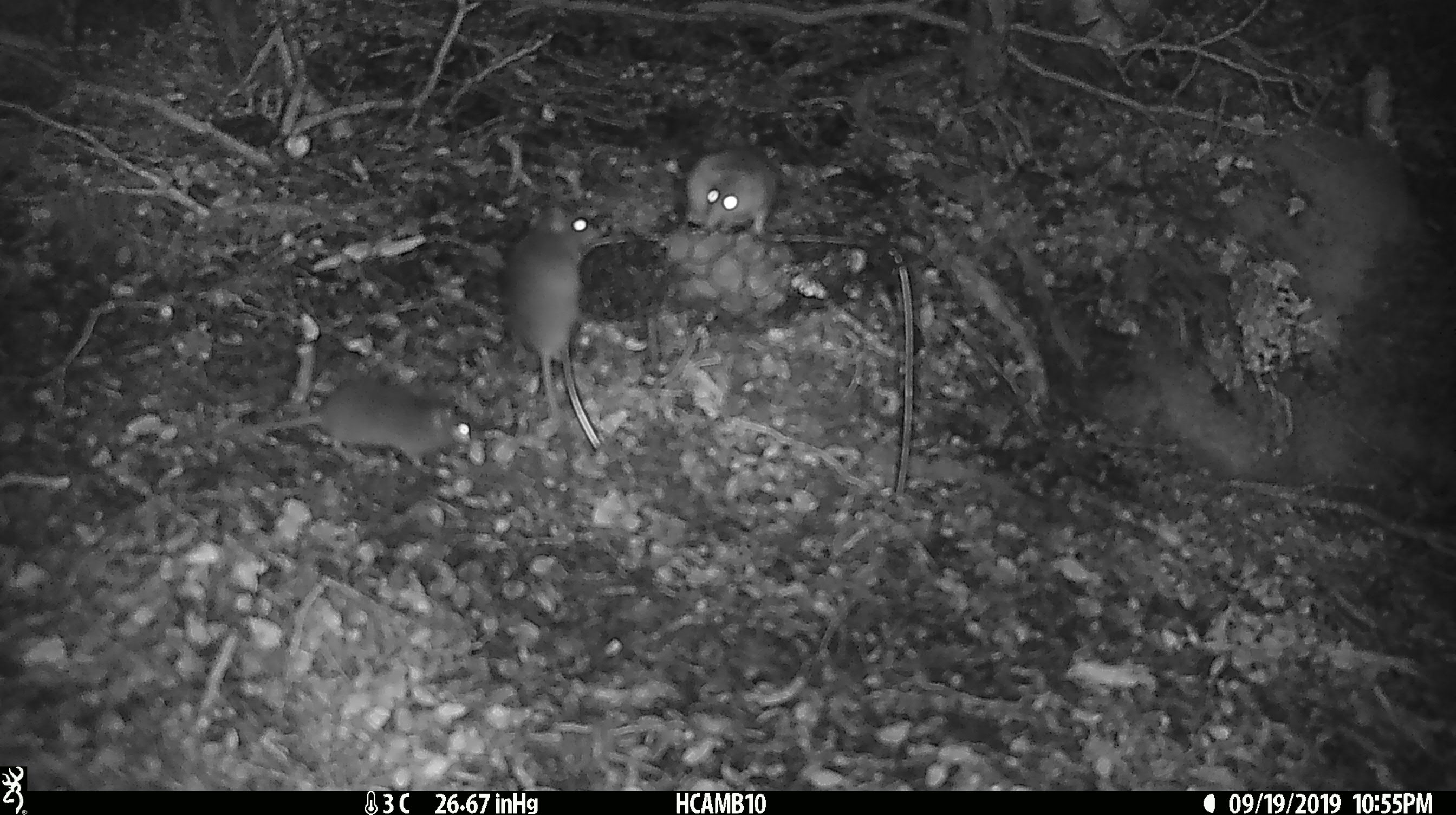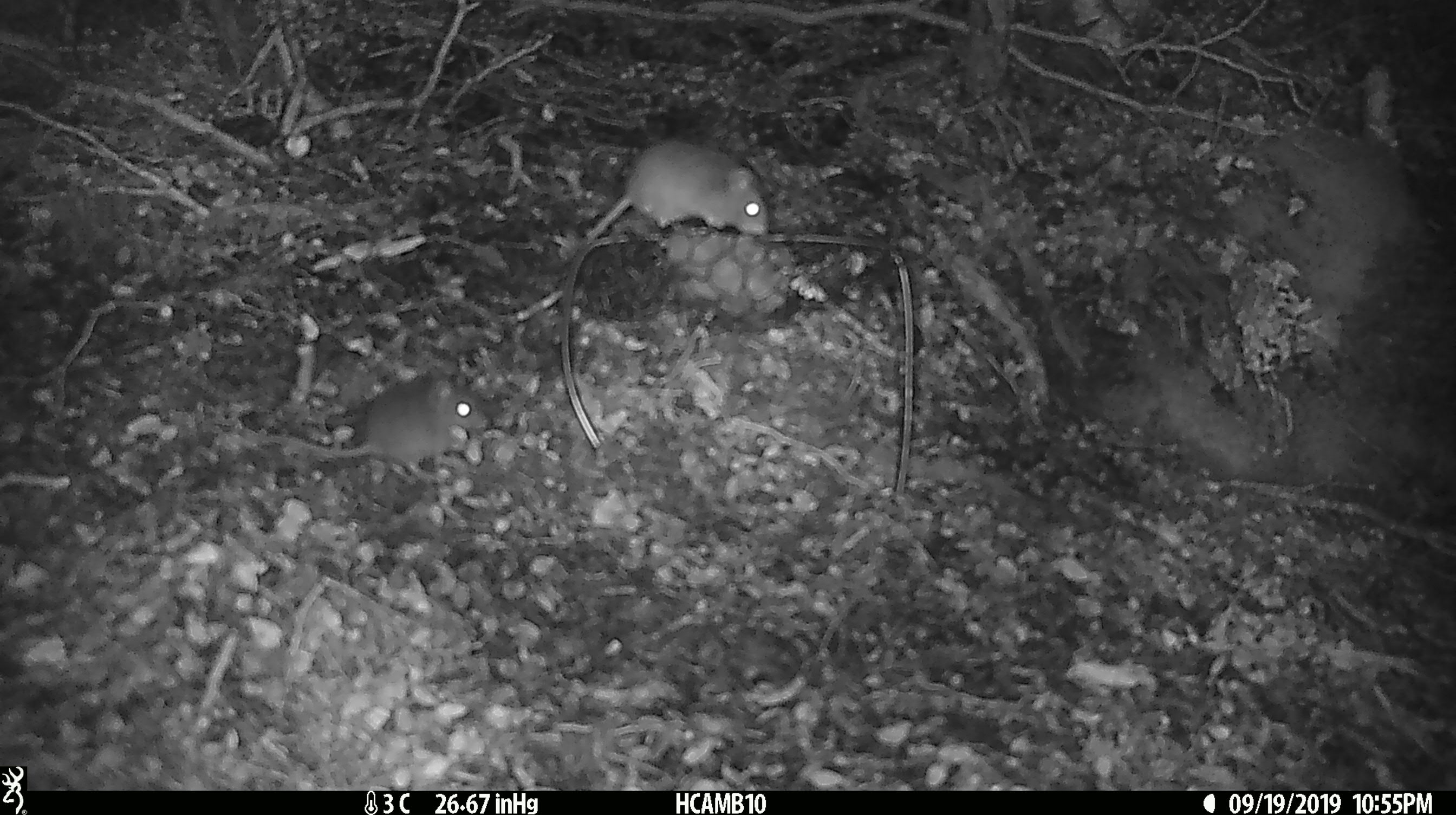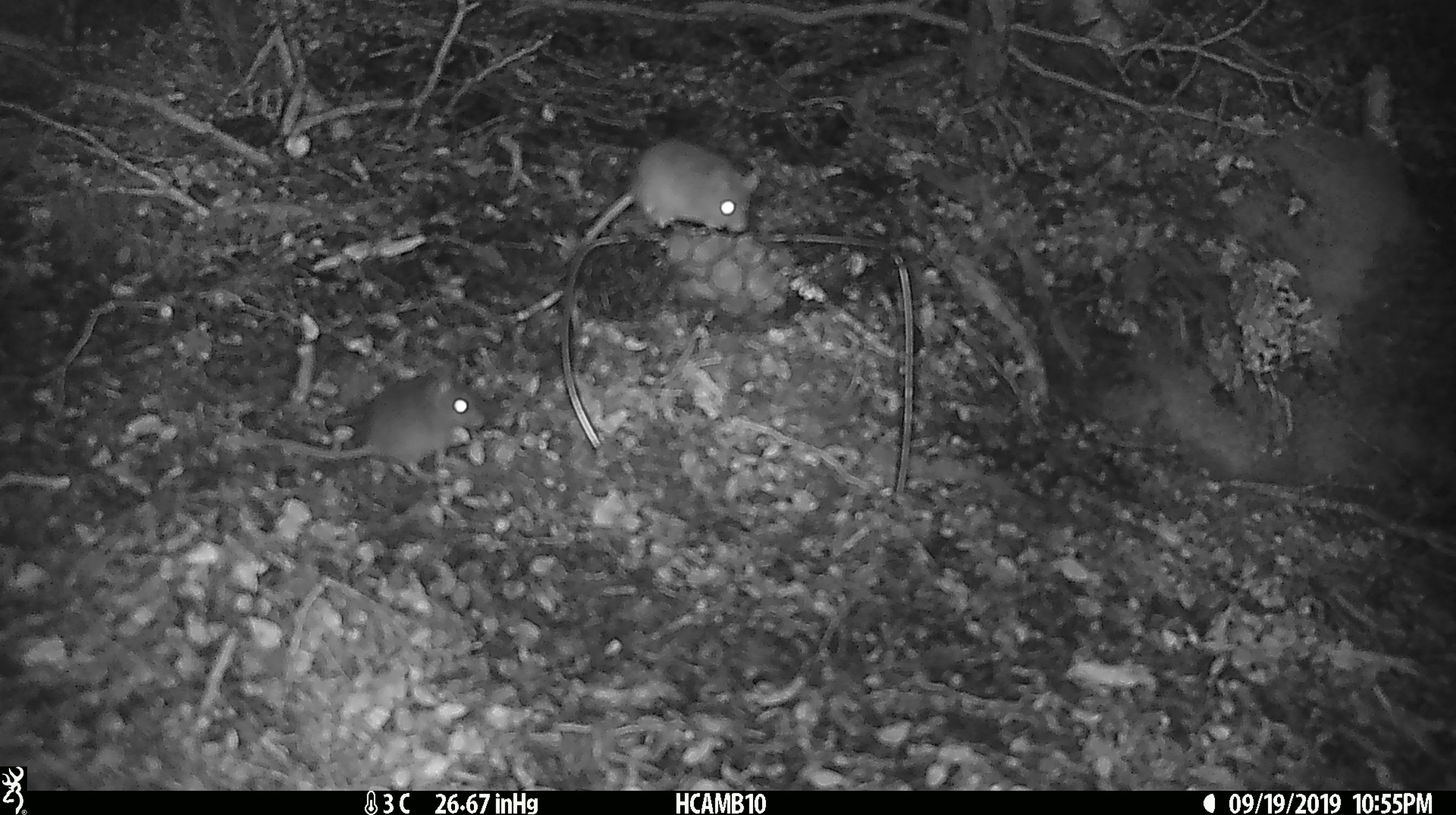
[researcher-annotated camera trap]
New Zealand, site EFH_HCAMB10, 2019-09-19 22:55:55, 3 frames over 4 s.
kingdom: Animalia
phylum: Chordata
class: Mammalia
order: Rodentia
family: Muridae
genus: Mus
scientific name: Mus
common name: mouse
Mouse (Mus).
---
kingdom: Animalia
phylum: Chordata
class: Mammalia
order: Rodentia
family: Muridae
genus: Rattus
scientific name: Rattus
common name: rat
Rat (Rattus).